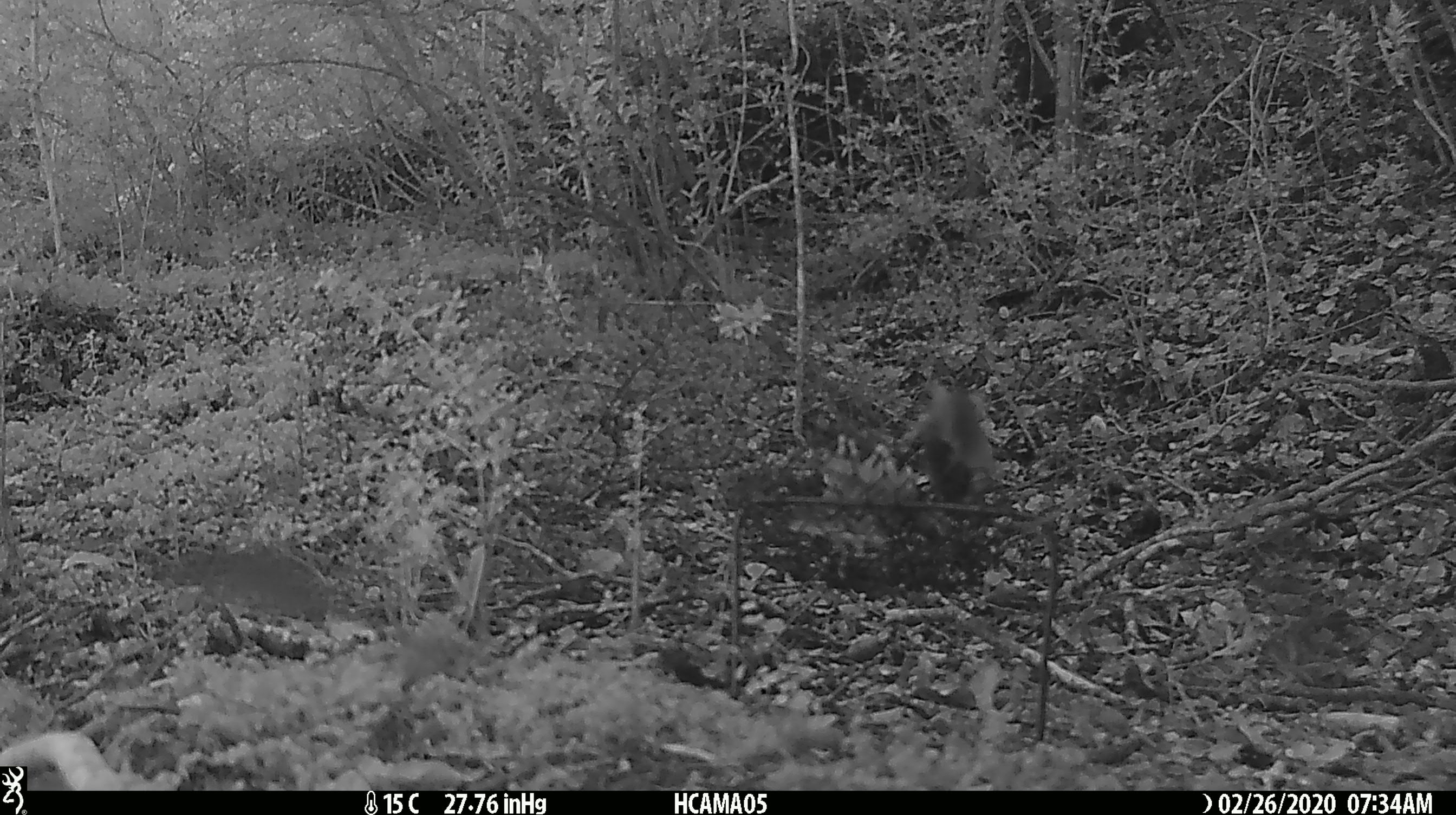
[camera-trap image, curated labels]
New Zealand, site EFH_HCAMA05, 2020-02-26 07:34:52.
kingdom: Animalia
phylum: Chordata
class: Mammalia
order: Rodentia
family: Muridae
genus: Mus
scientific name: Mus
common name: mouse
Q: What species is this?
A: Mouse (Mus).